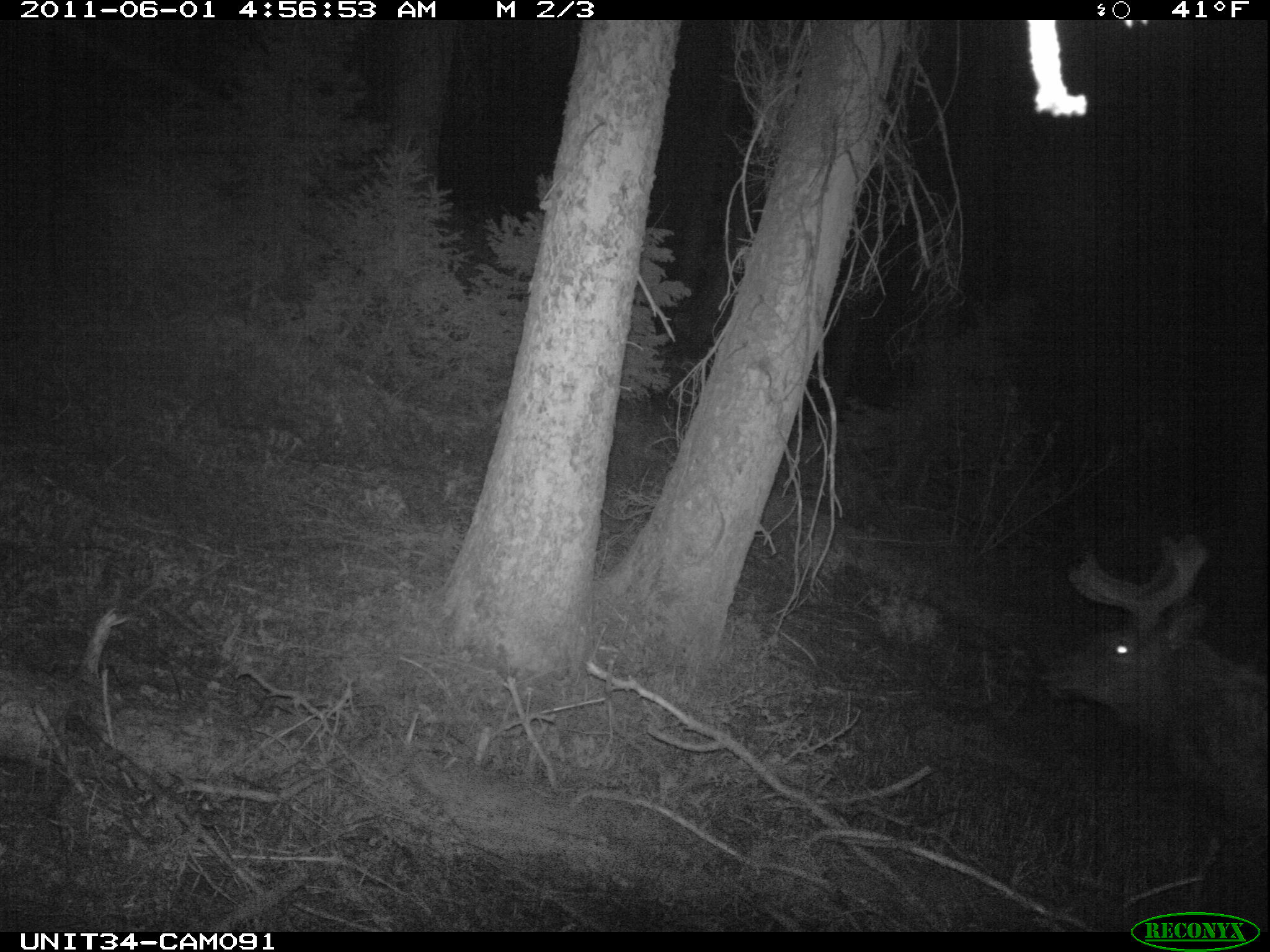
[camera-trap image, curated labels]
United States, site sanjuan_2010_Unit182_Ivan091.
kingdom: Animalia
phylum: Chordata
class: Mammalia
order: Artiodactyla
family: Cervidae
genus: Cervus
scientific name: Cervus elaphus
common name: red deer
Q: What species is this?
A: Cervus elaphus (red deer).